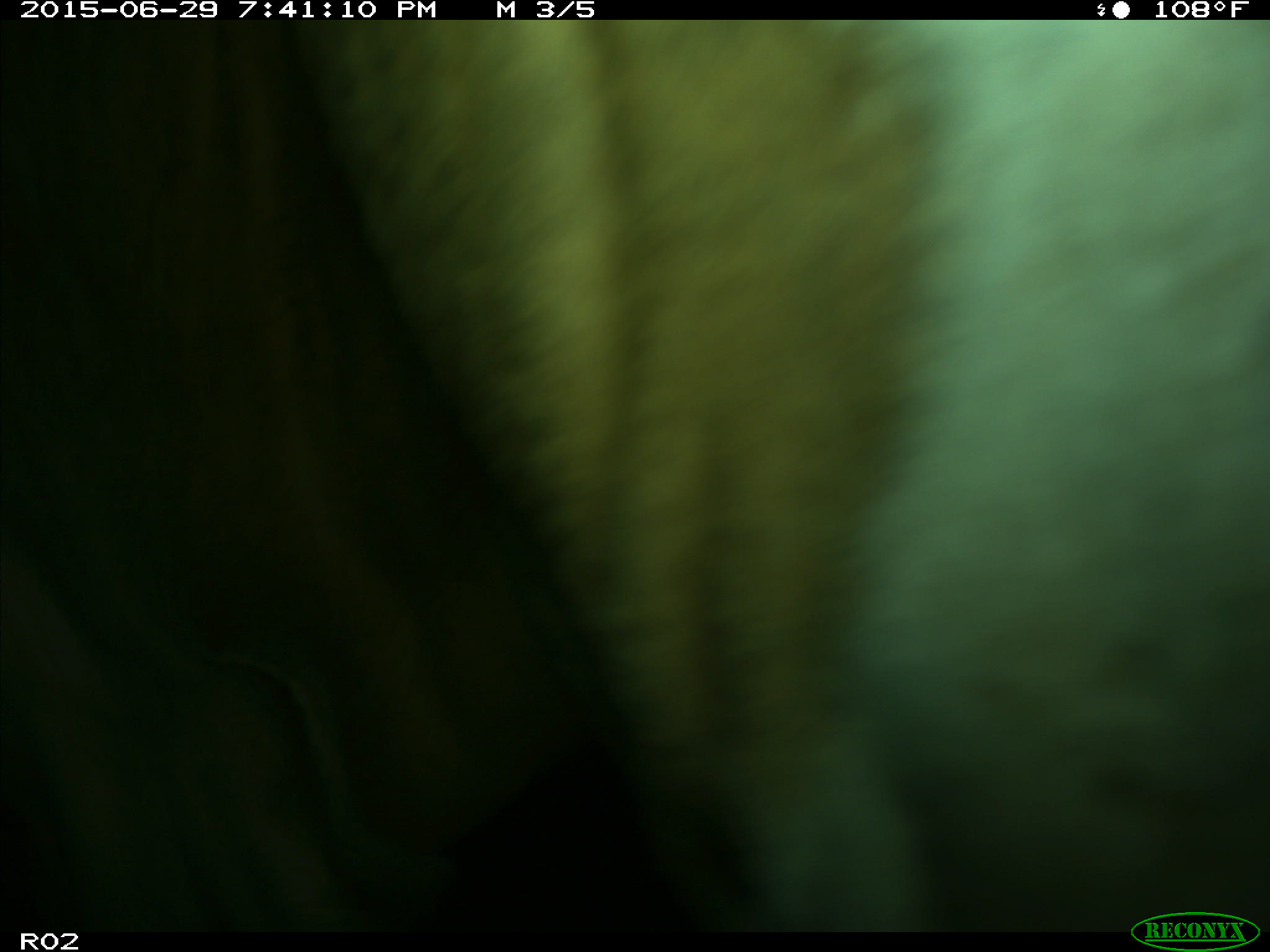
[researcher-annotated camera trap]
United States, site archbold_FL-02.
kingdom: Animalia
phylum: Chordata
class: Mammalia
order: Artiodactyla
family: Bovidae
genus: Bos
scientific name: Bos taurus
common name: domestic cow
Bos taurus (domestic cow).